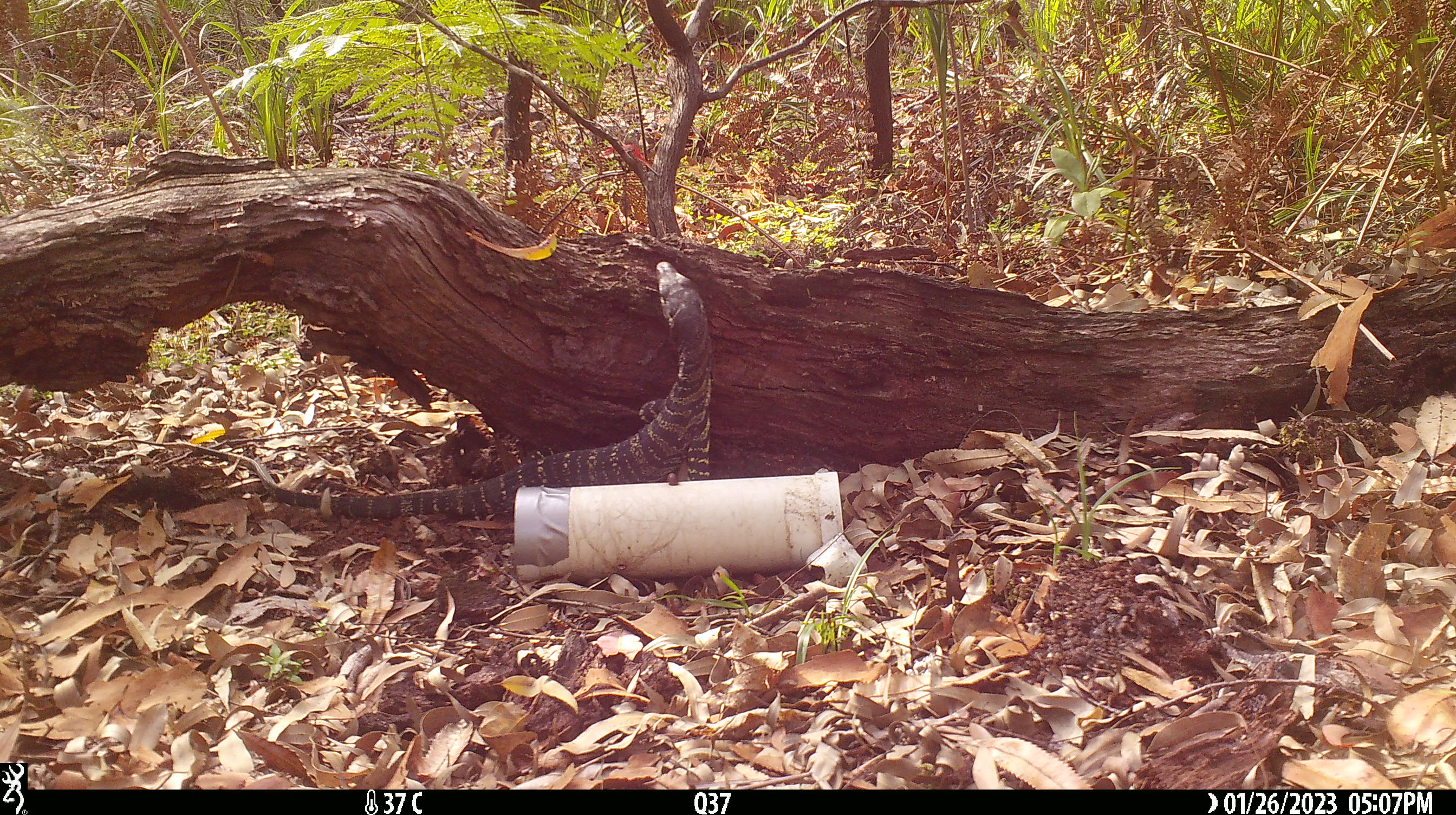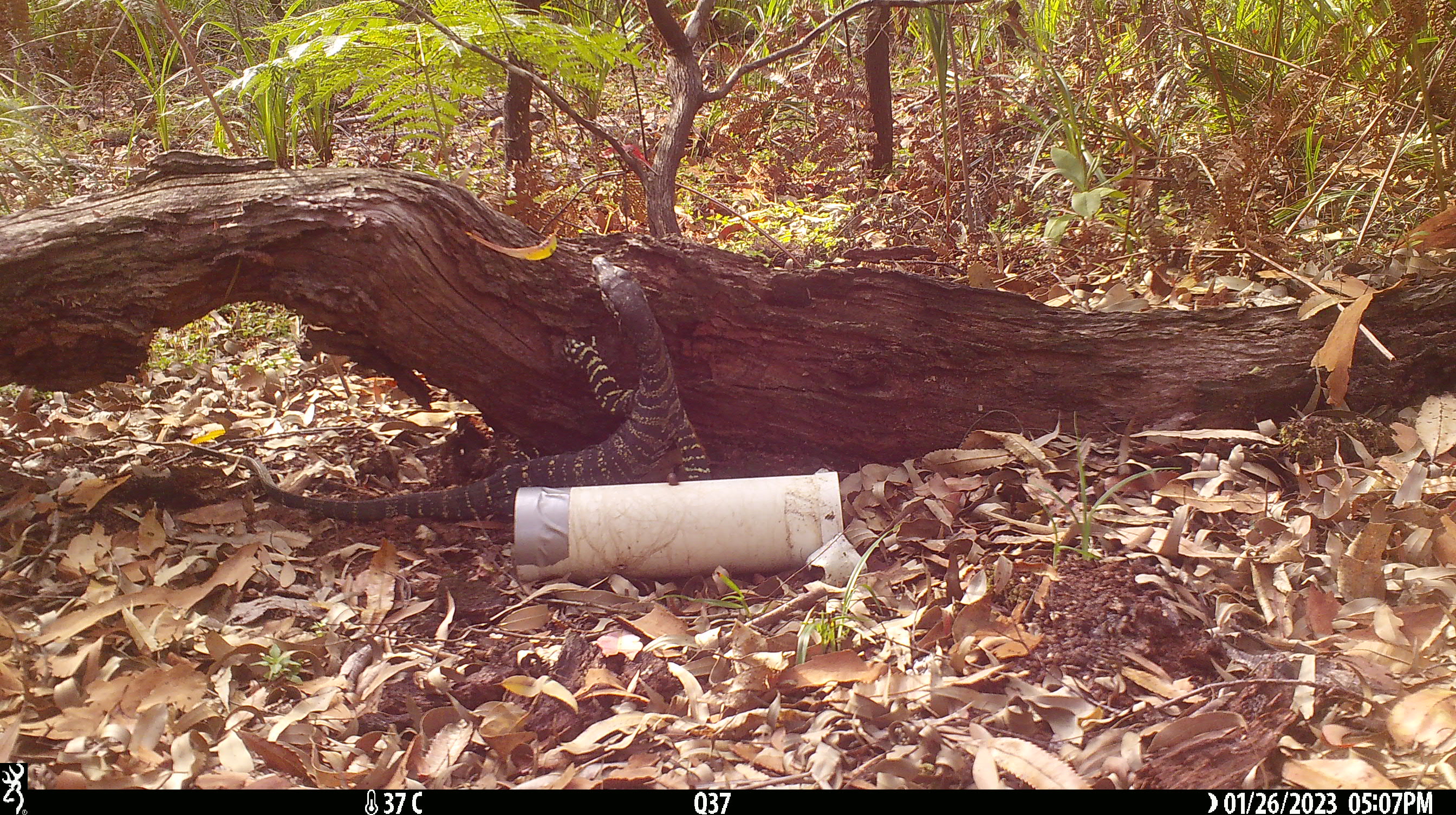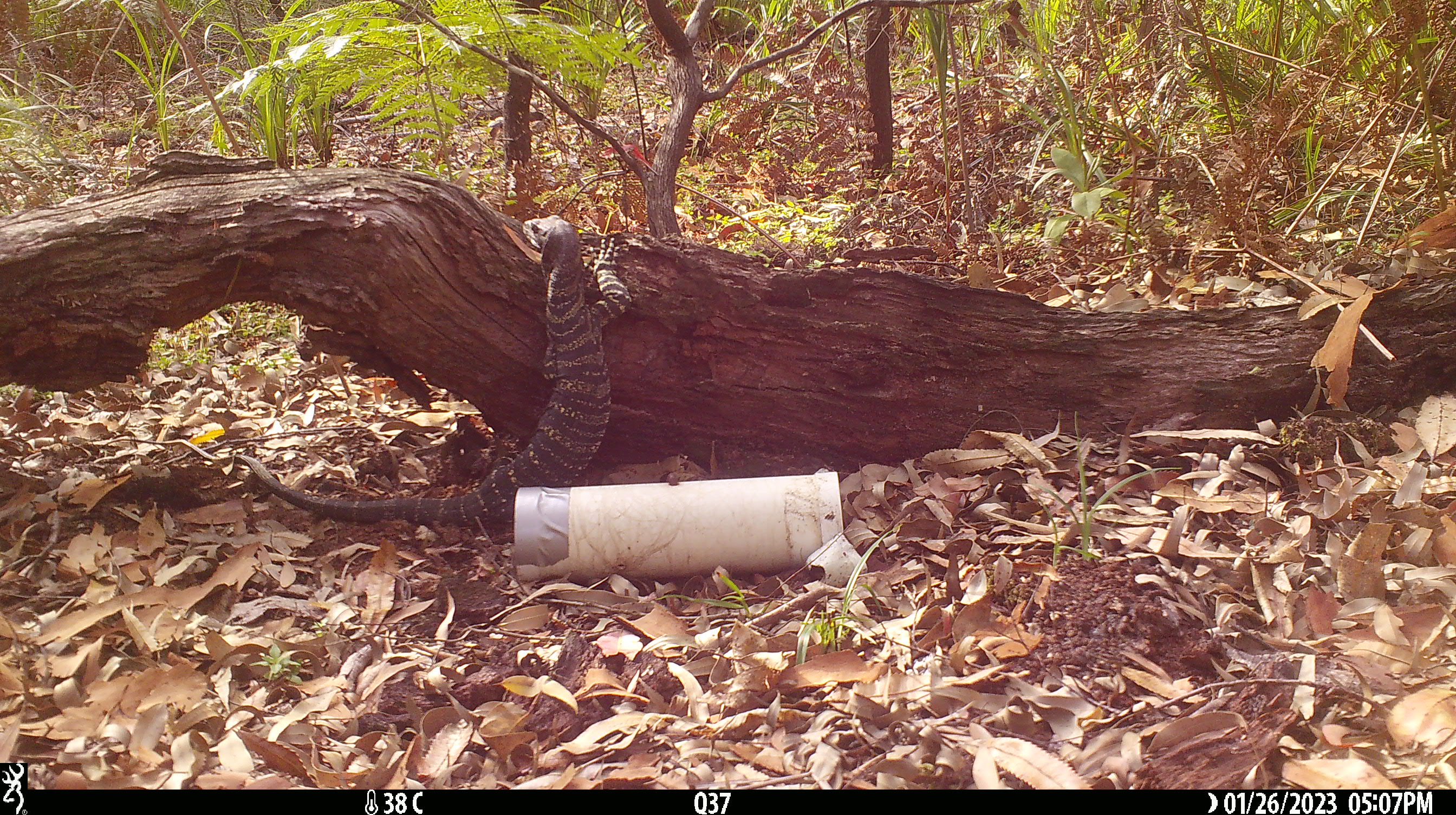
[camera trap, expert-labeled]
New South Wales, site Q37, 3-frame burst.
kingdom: Animalia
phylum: Chordata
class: Reptilia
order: Squamata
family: Varanidae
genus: Varanus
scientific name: Varanus varius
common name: lace monitor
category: goanna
Goanna (lace monitor) (Varanus varius).